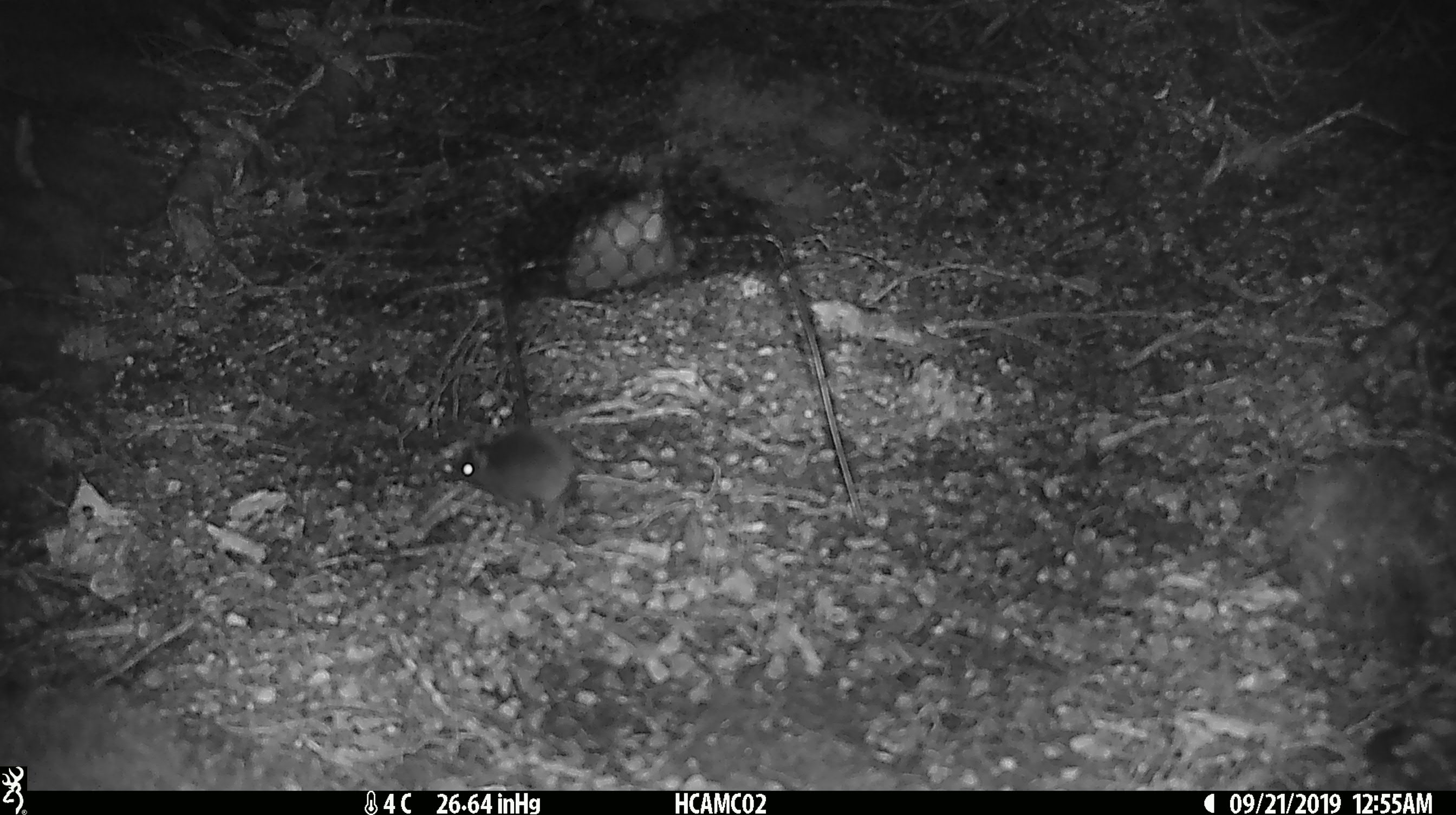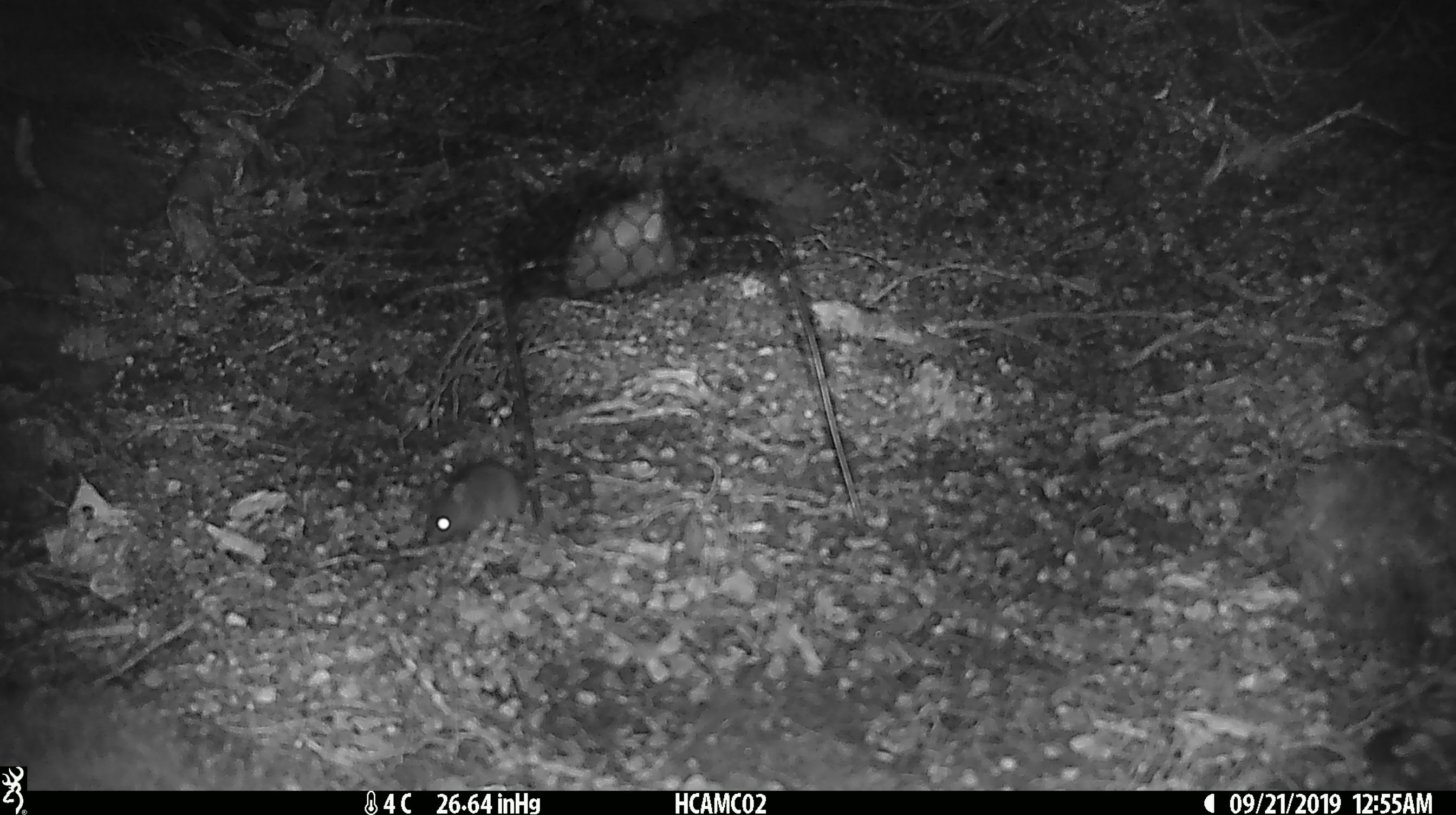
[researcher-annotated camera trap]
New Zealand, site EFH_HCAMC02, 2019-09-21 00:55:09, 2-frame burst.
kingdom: Animalia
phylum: Chordata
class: Mammalia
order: Rodentia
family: Muridae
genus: Mus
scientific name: Mus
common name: mouse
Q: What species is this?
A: Mouse (Mus).